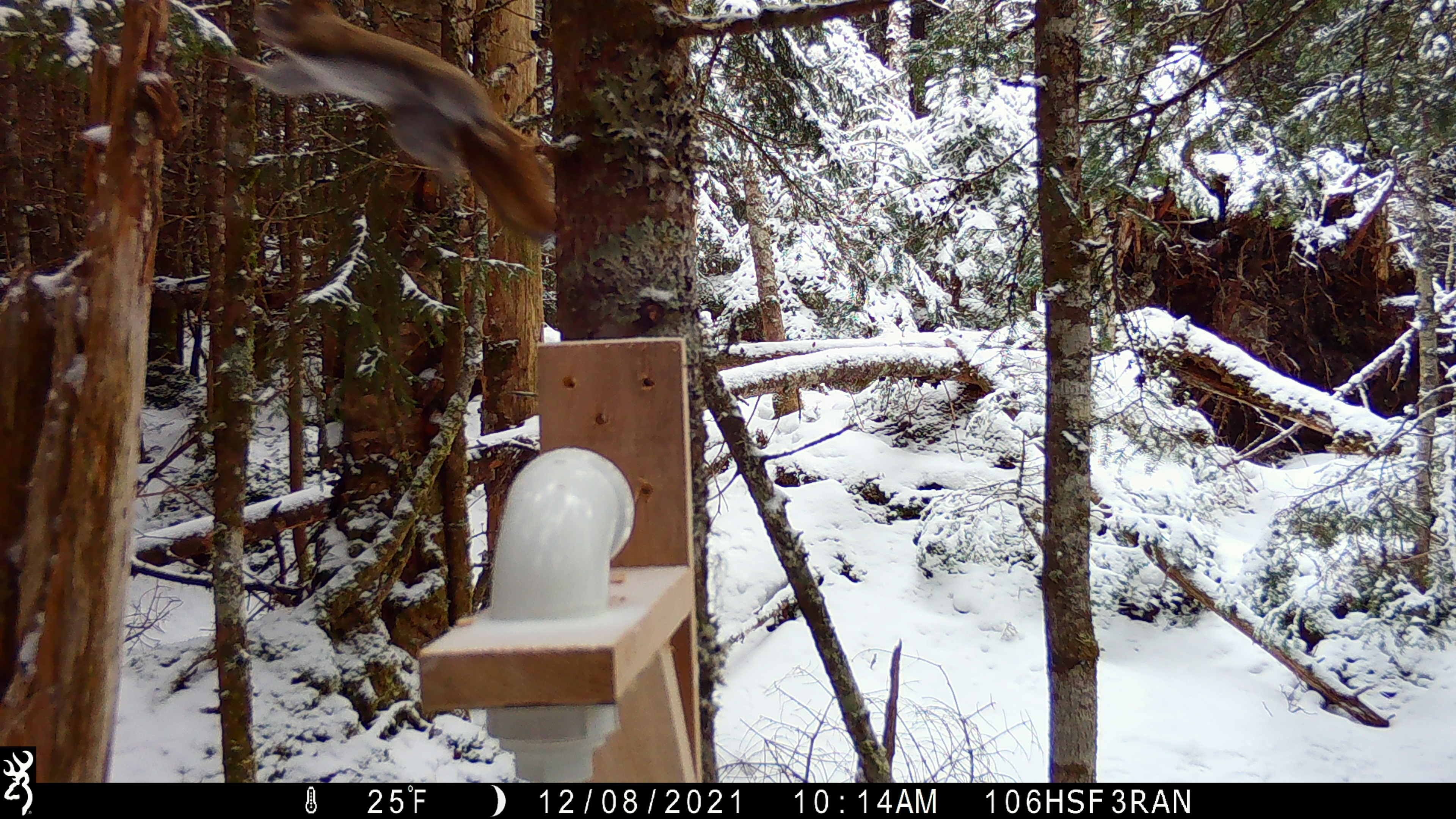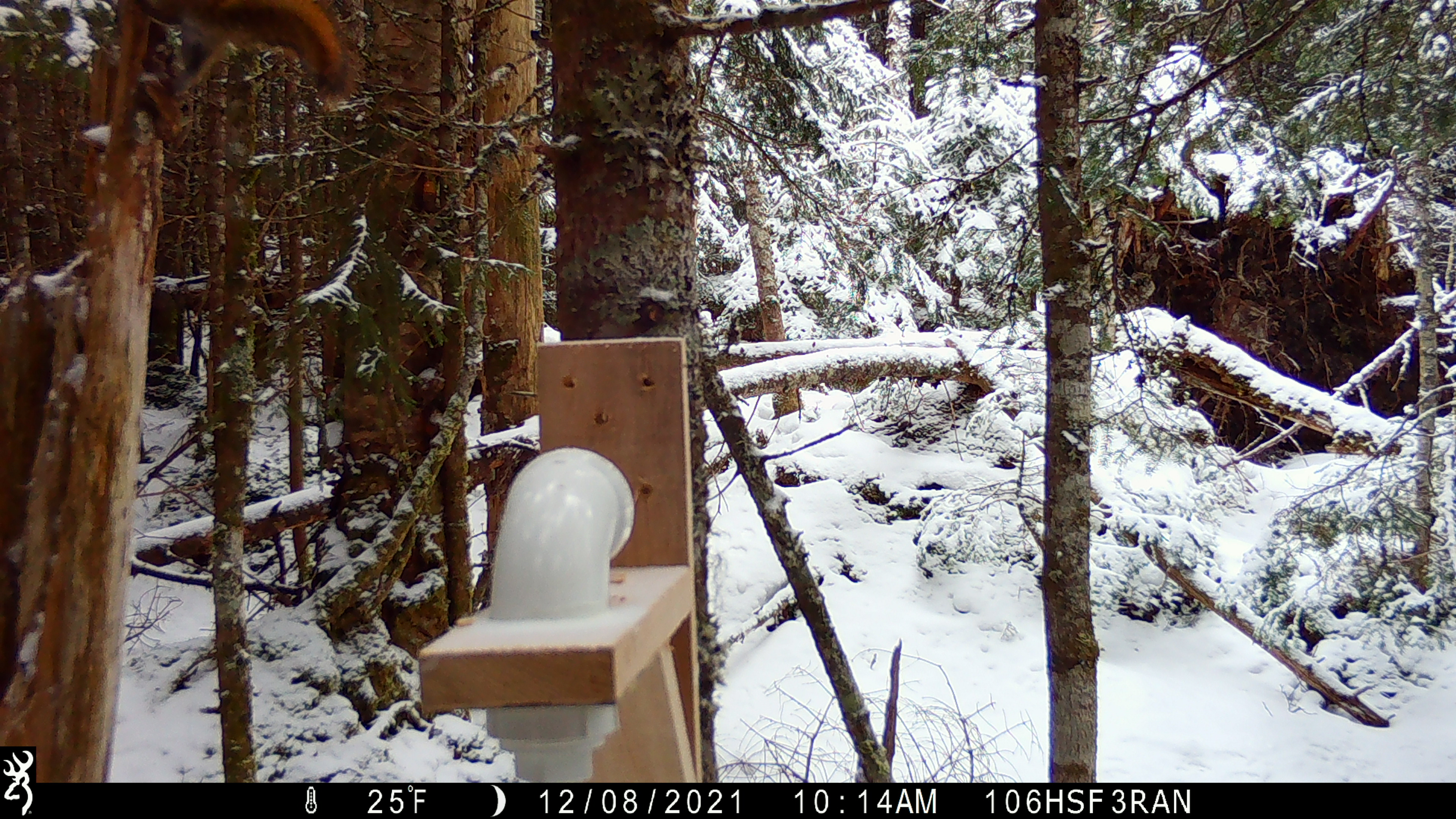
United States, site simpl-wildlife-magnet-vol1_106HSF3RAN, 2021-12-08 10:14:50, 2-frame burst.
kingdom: Animalia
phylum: Chordata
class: Mammalia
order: Rodentia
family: Sciuridae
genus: Tamiasciurus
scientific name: Tamiasciurus hudsonicus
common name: red squirrel